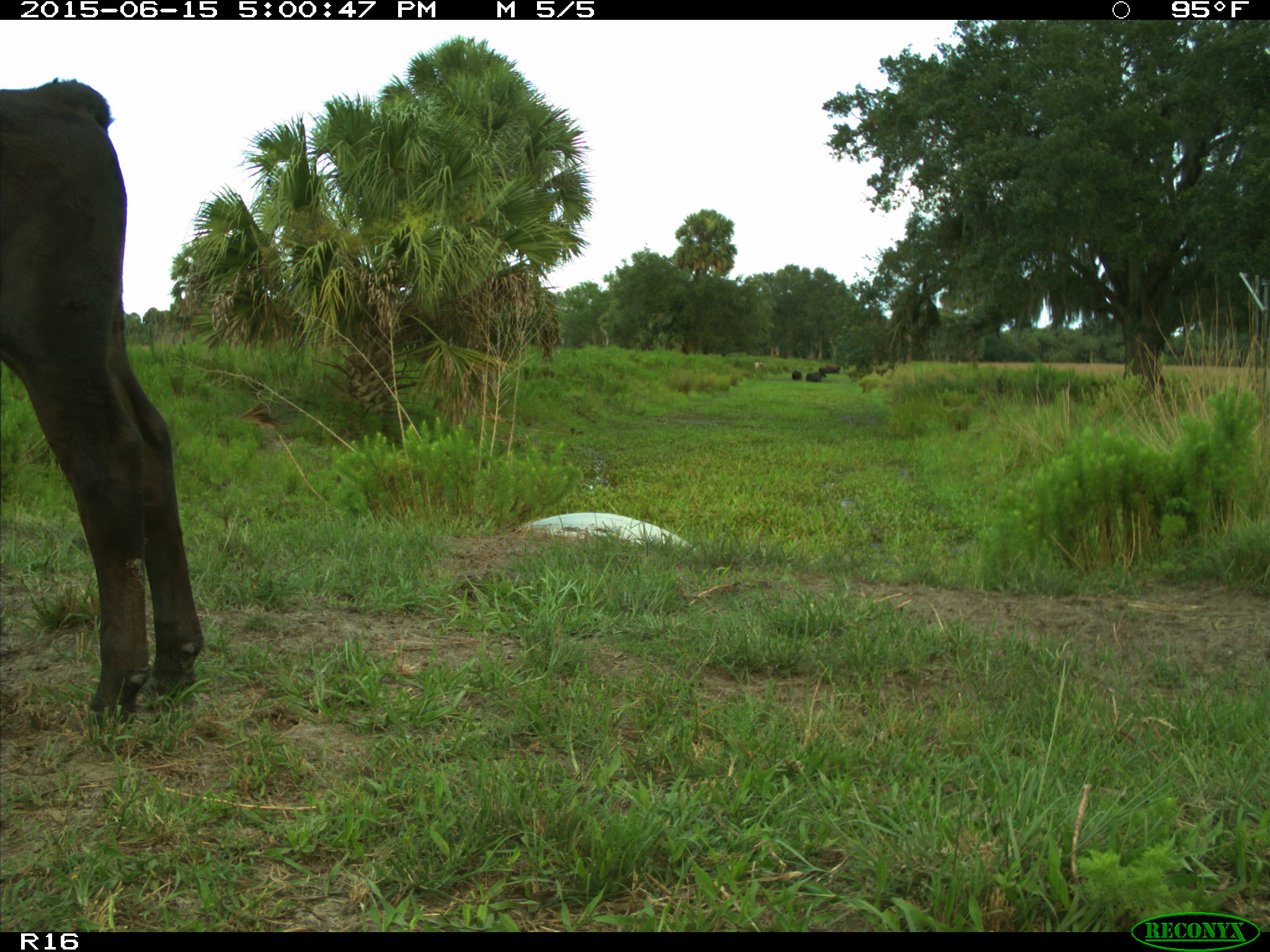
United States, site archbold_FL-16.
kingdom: Animalia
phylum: Chordata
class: Mammalia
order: Artiodactyla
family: Bovidae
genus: Bos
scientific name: Bos taurus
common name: domestic cow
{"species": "Bos taurus (domestic cow)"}